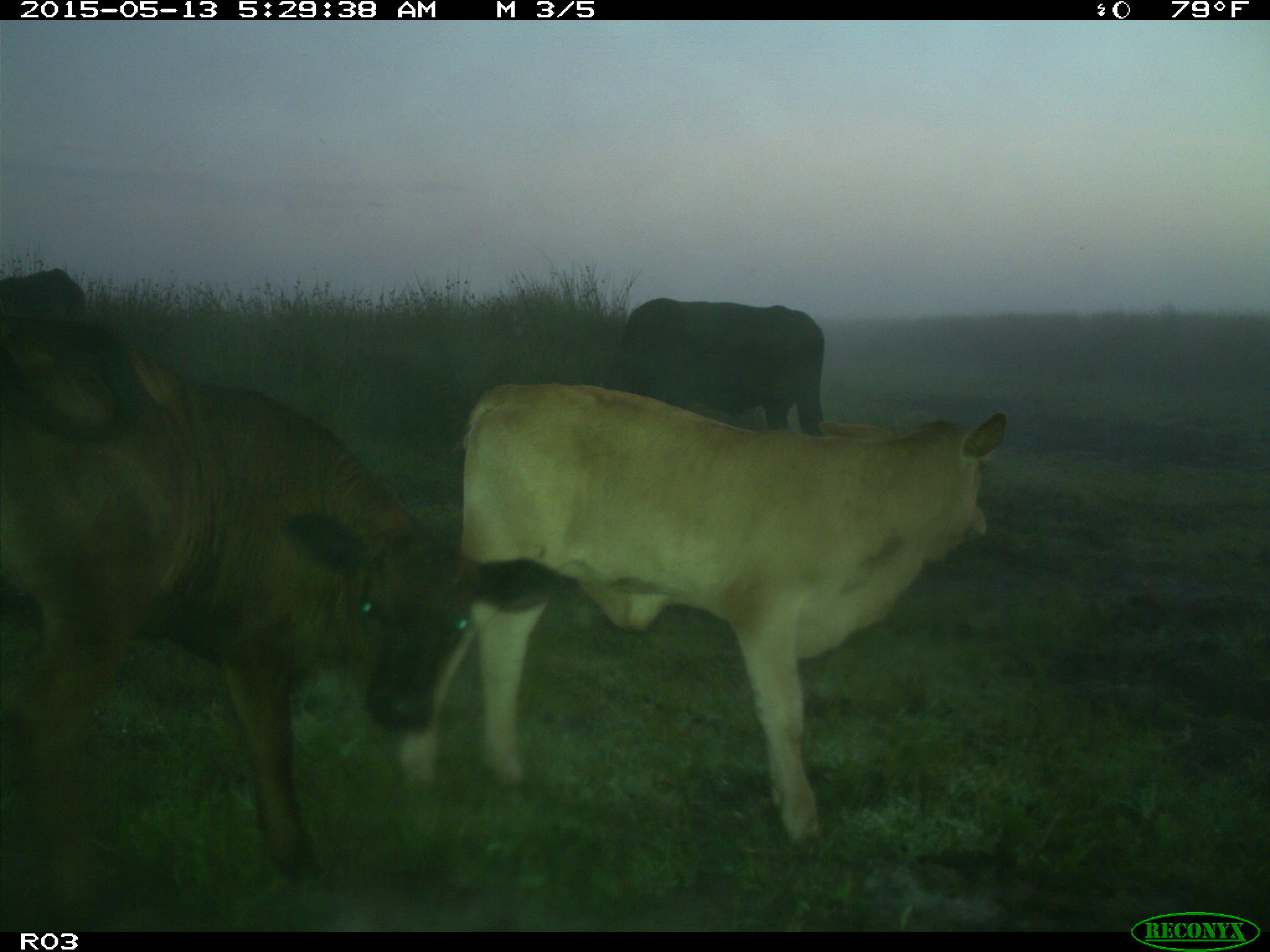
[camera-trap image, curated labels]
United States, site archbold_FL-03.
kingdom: Animalia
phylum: Chordata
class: Mammalia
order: Artiodactyla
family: Bovidae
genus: Bos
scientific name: Bos taurus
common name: domestic cow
Bos taurus (domestic cow).